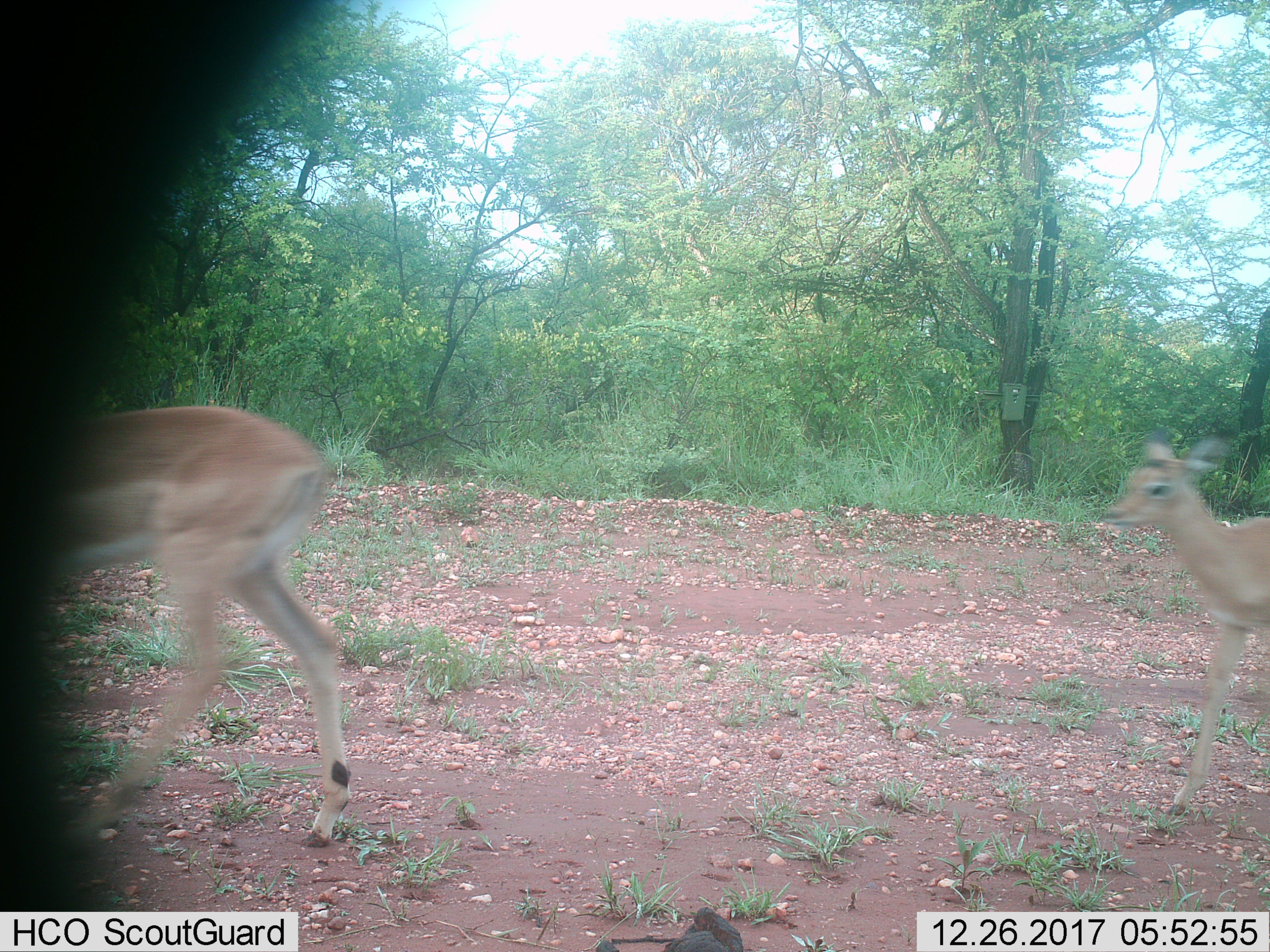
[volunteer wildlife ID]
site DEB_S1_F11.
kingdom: Animalia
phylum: Chordata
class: Mammalia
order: Artiodactyla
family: Bovidae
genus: Aepyceros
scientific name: Aepyceros melampus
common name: impala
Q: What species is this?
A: Impala (Aepyceros melampus).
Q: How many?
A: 2.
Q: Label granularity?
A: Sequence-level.